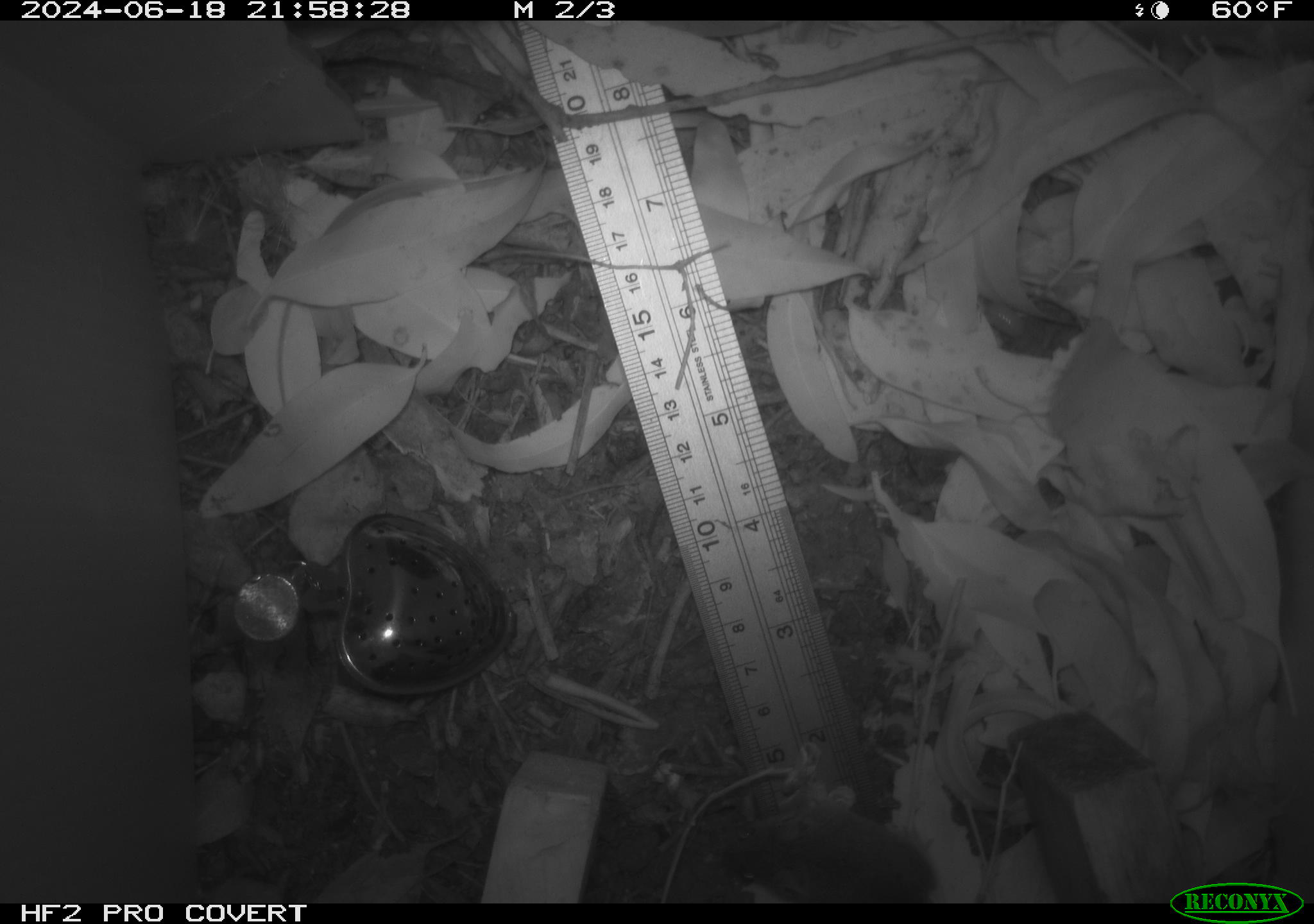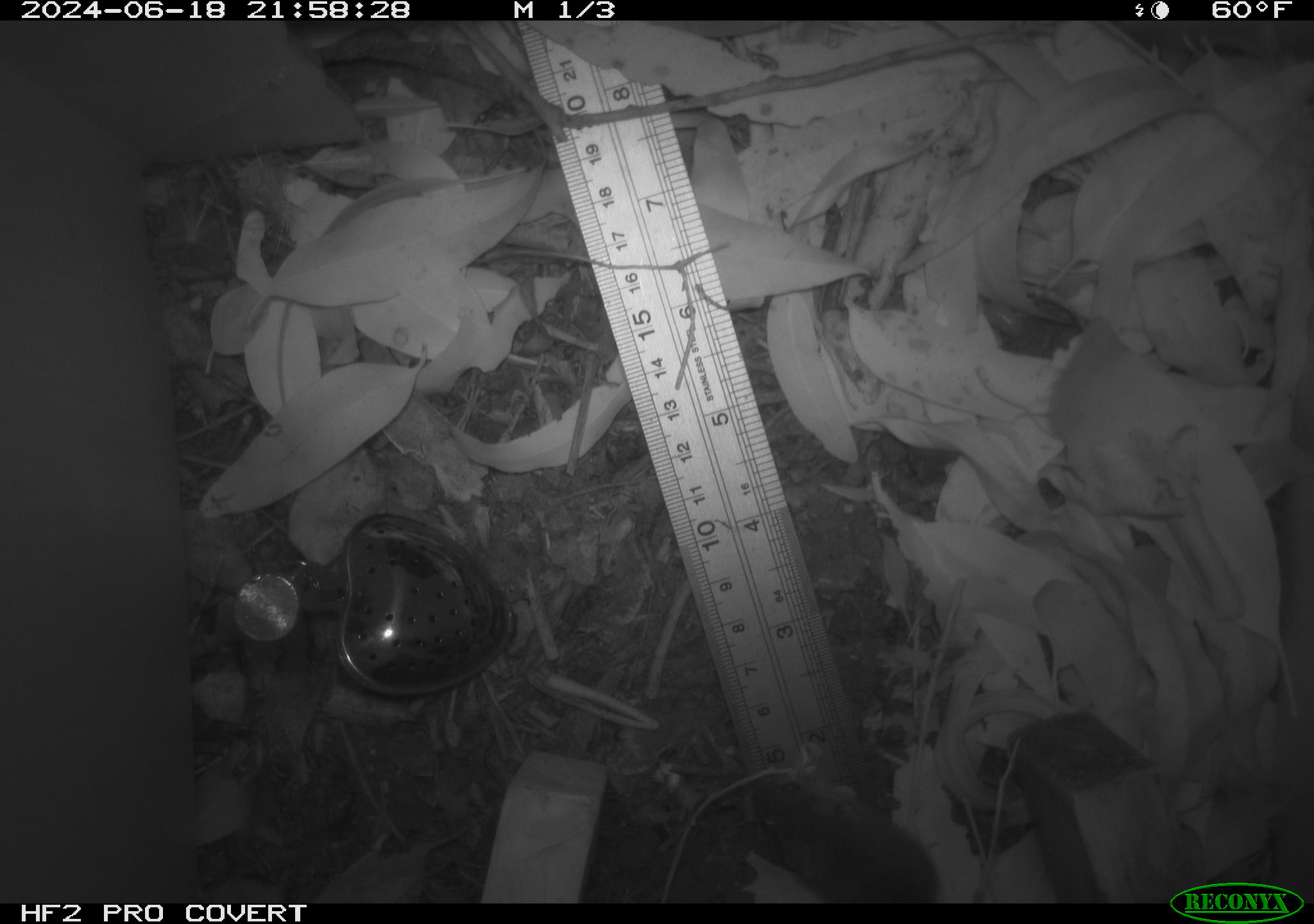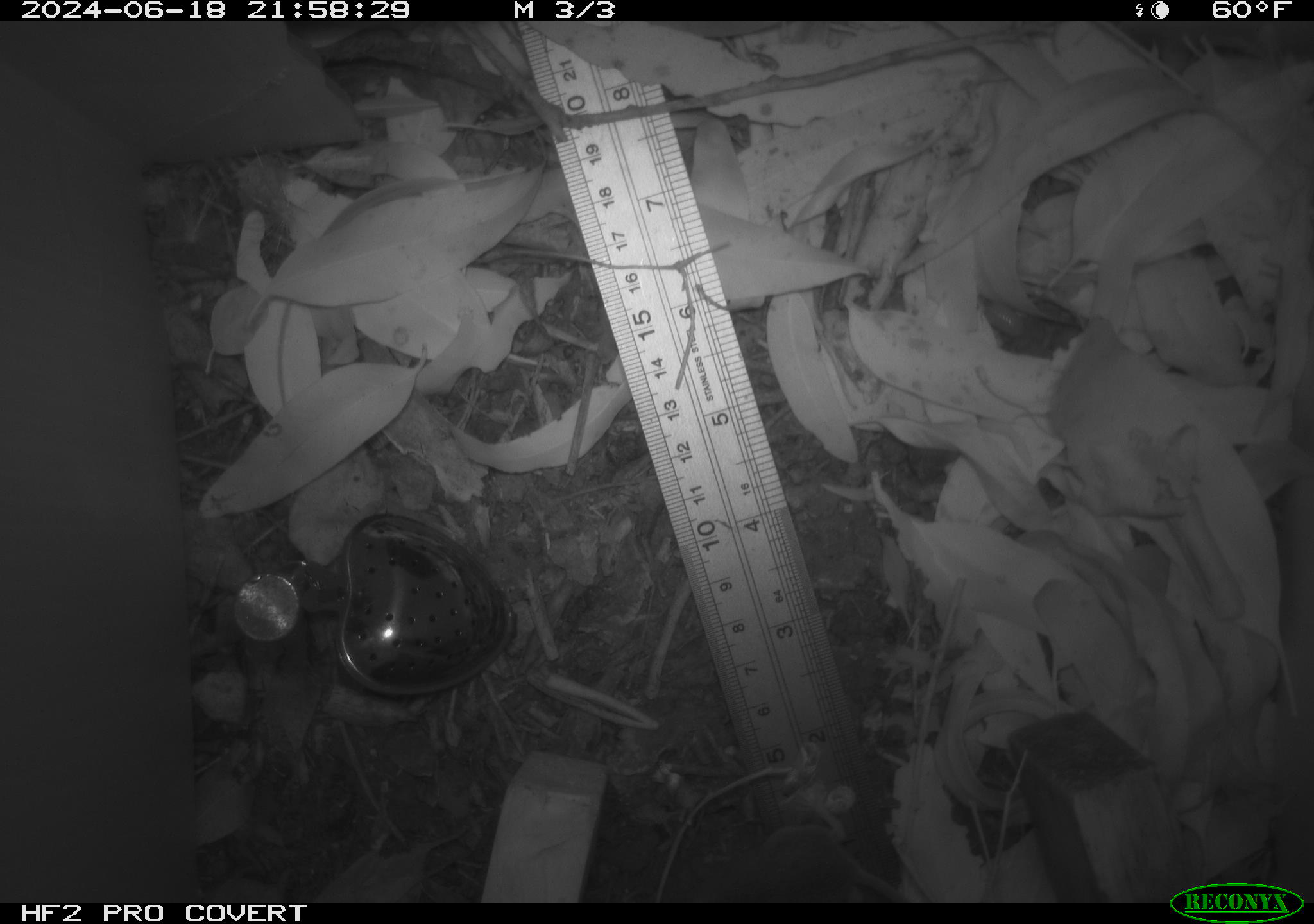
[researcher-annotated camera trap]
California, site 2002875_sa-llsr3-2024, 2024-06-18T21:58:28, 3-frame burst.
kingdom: Animalia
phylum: Chordata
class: Mammalia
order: Rodentia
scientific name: Rodentia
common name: mouse species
Mouse species (Rodentia).